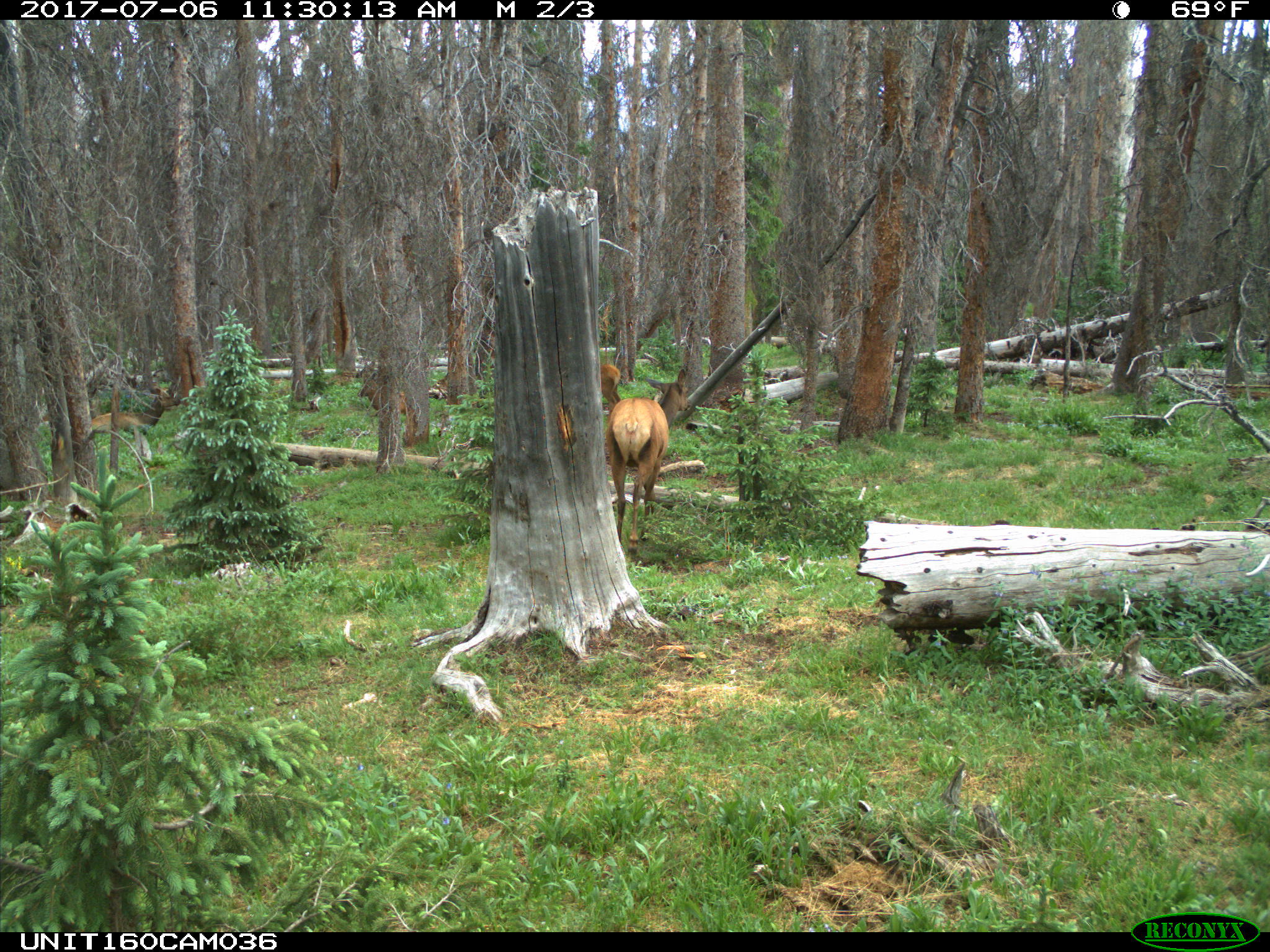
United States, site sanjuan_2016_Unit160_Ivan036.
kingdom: Animalia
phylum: Chordata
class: Mammalia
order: Artiodactyla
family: Cervidae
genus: Cervus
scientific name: Cervus elaphus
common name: red deer